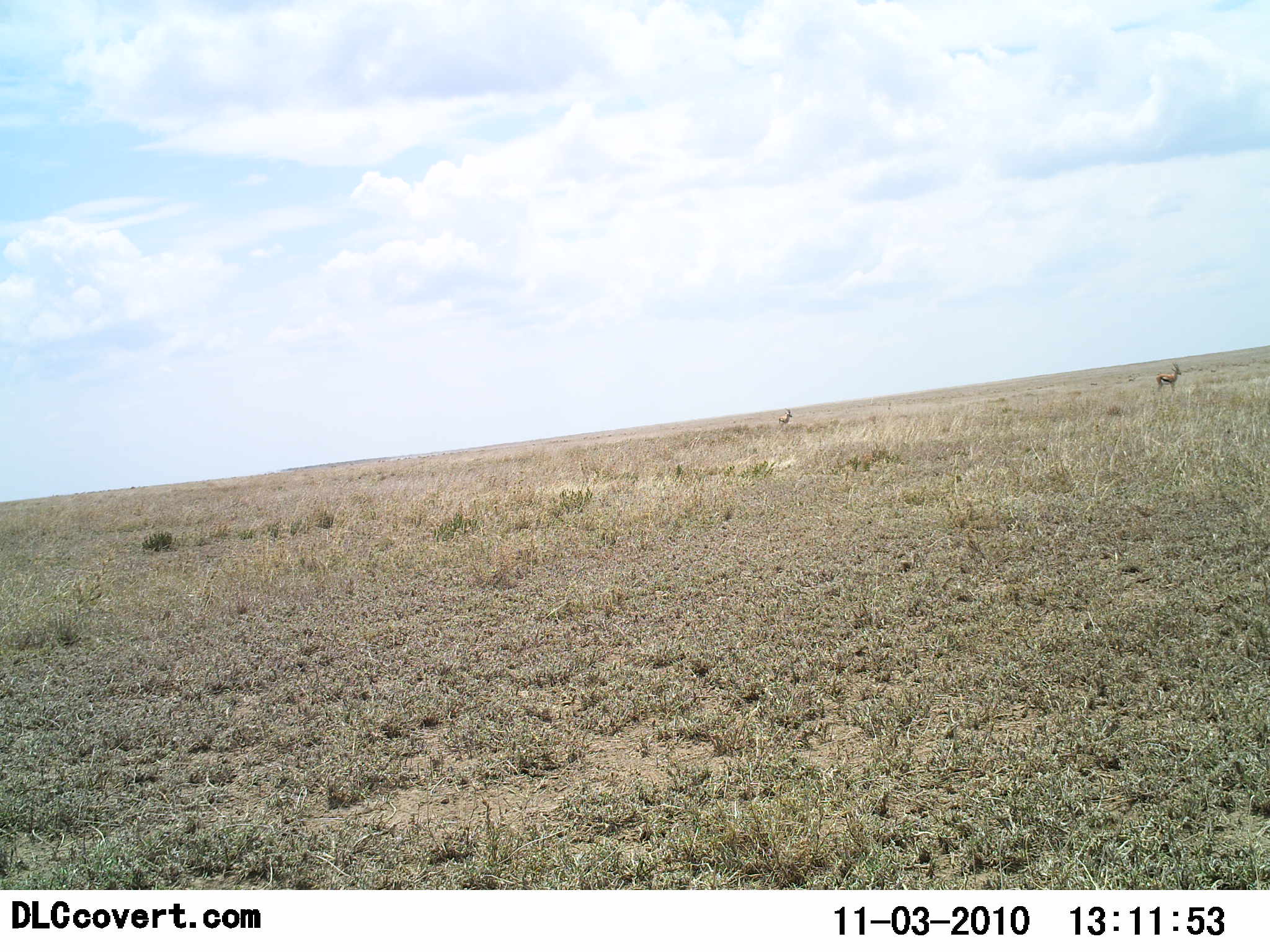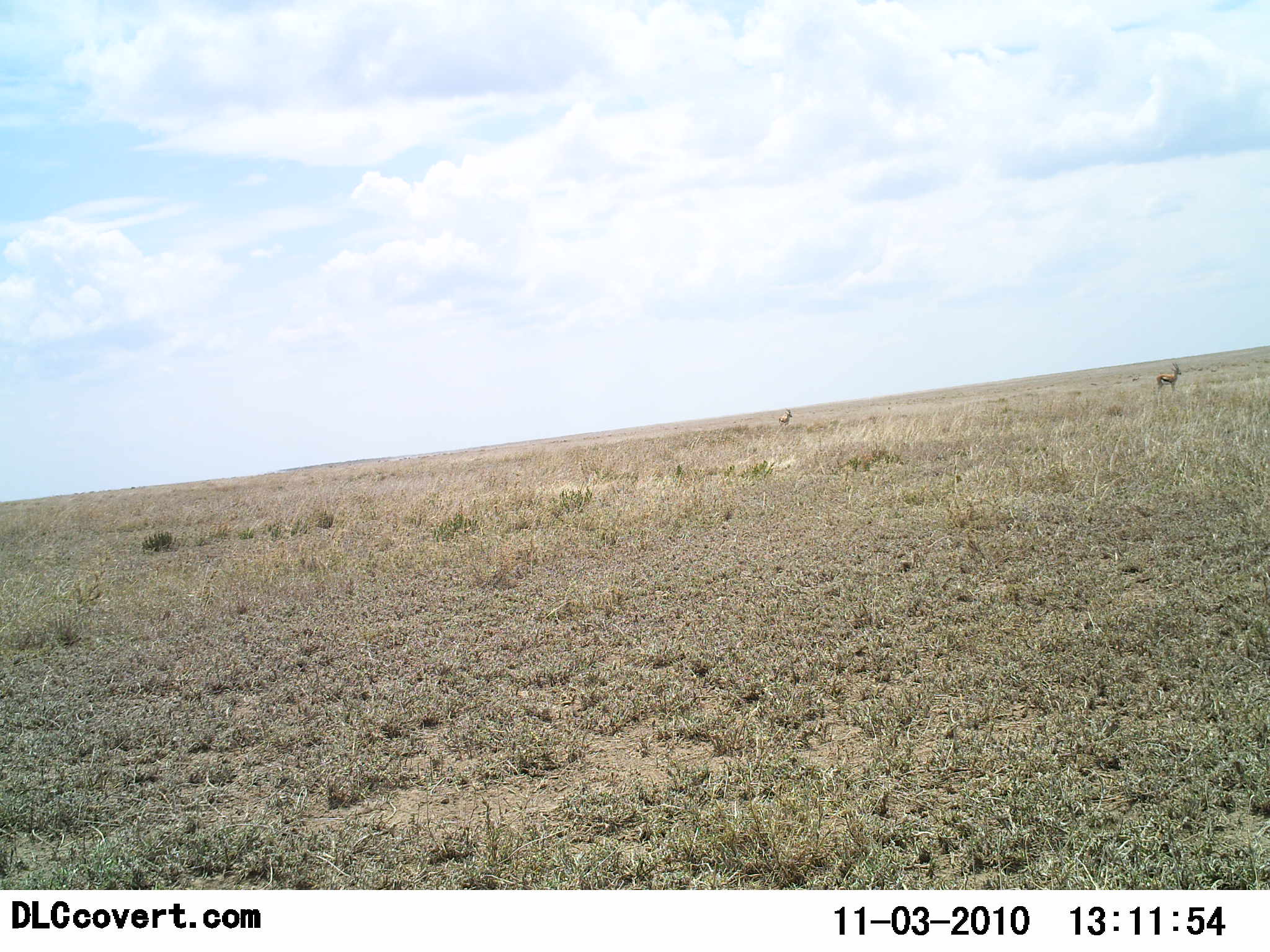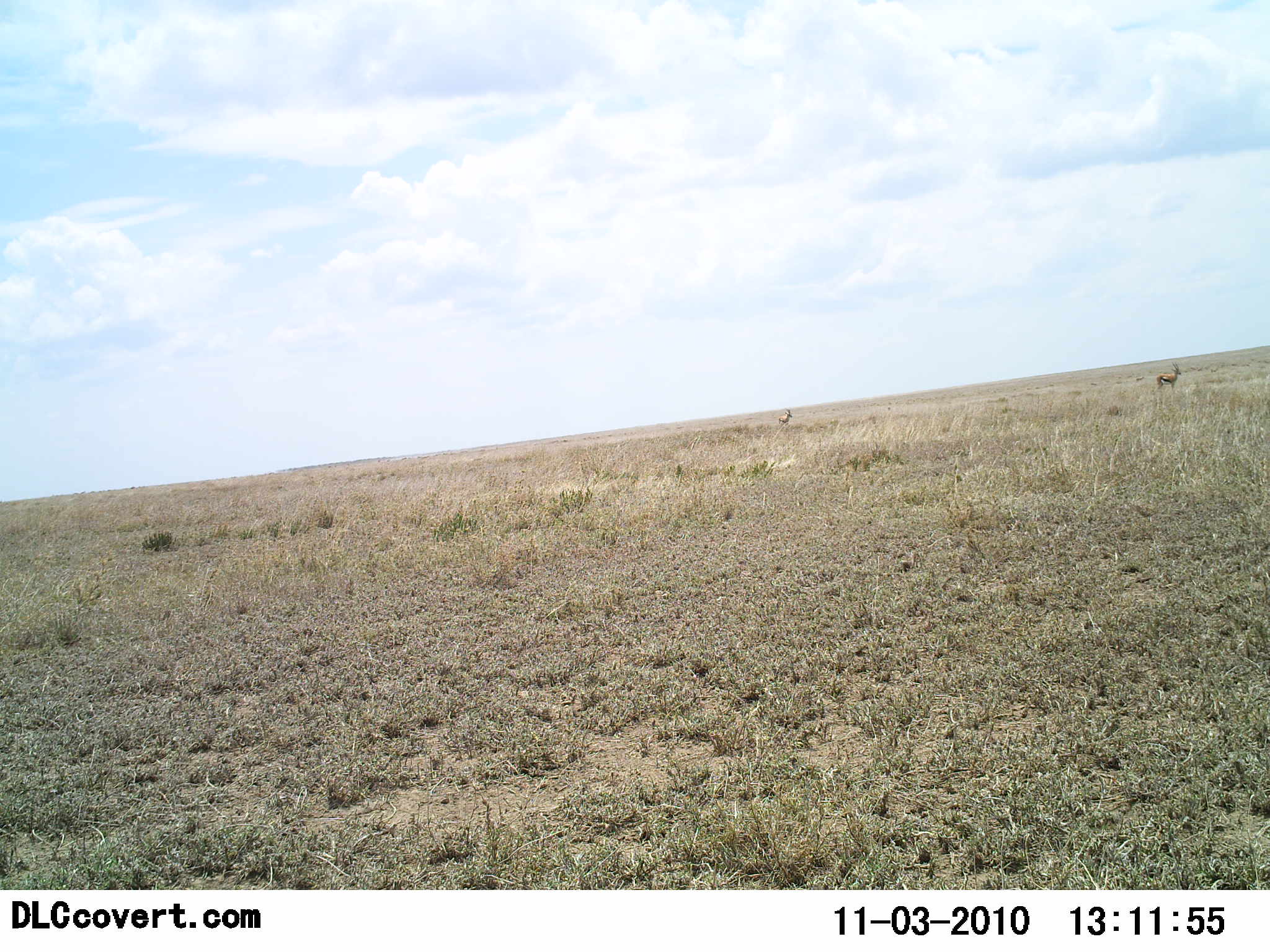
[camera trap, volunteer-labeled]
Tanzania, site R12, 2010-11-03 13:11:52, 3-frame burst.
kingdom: Animalia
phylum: Chordata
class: Mammalia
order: Artiodactyla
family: Bovidae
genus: Eudorcas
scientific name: Eudorcas thomsonii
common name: thomson's gazelle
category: gazellethomsons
Gazellethomsons (thomson's gazelle) (Eudorcas thomsonii), count 2. Behavior (volunteer vote fractions): standing 100%, resting 0%, moving 0%, interacting 0%. Young present (vote fraction): 0%. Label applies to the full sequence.